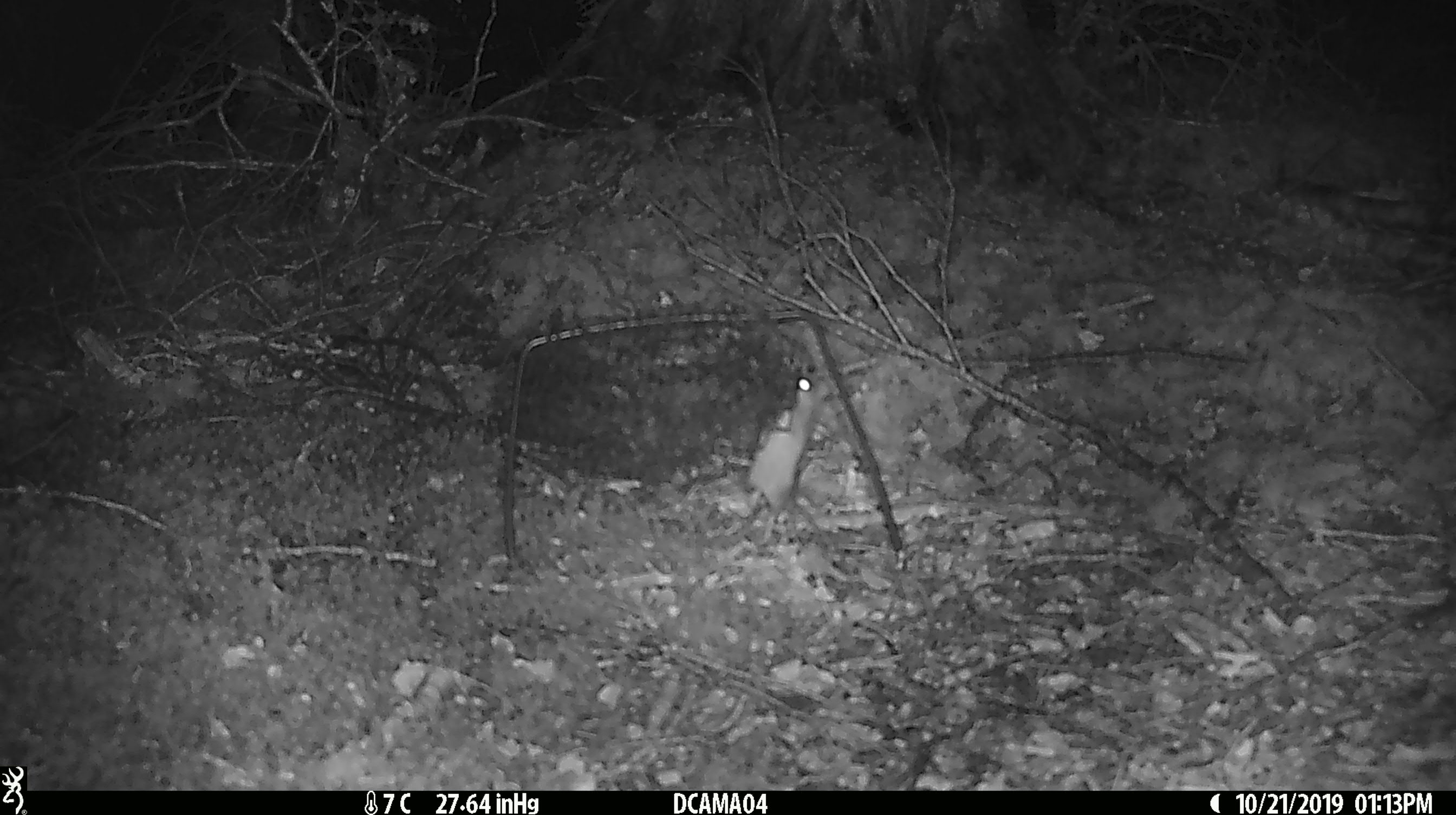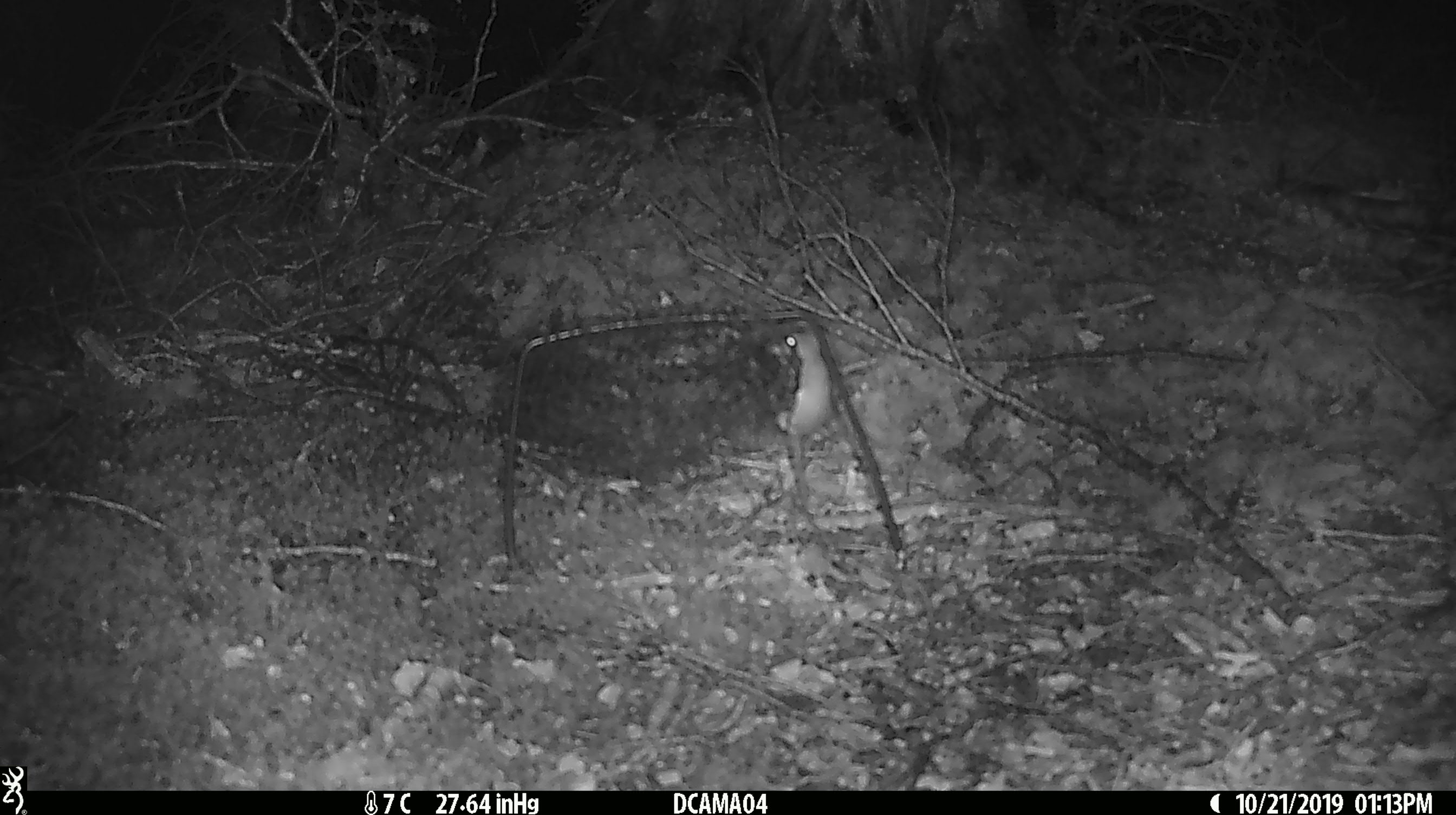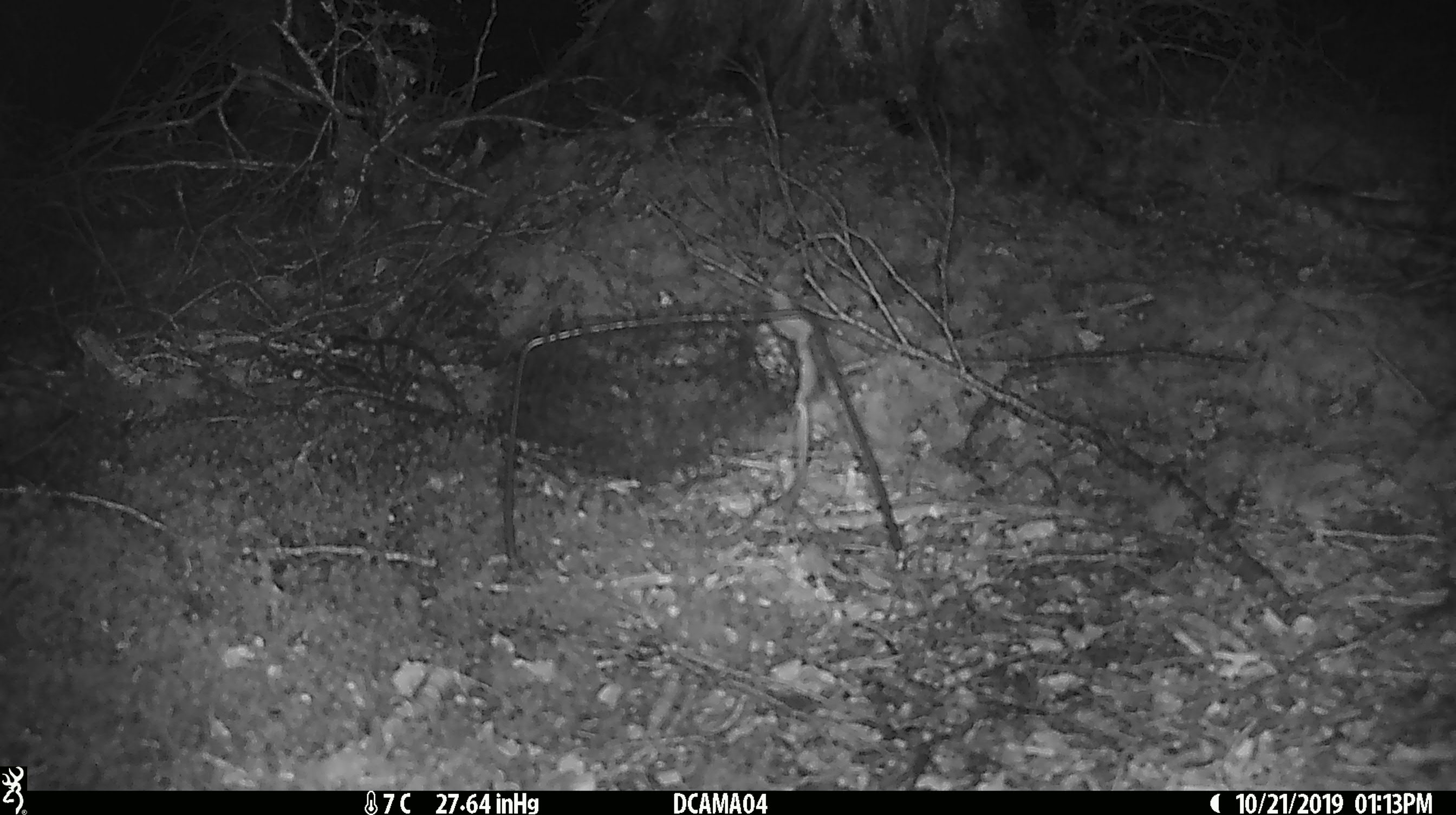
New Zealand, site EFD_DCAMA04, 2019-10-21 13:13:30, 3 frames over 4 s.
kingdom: Animalia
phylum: Chordata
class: Mammalia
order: Rodentia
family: Muridae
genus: Mus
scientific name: Mus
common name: mouse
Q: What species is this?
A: Mouse (Mus).